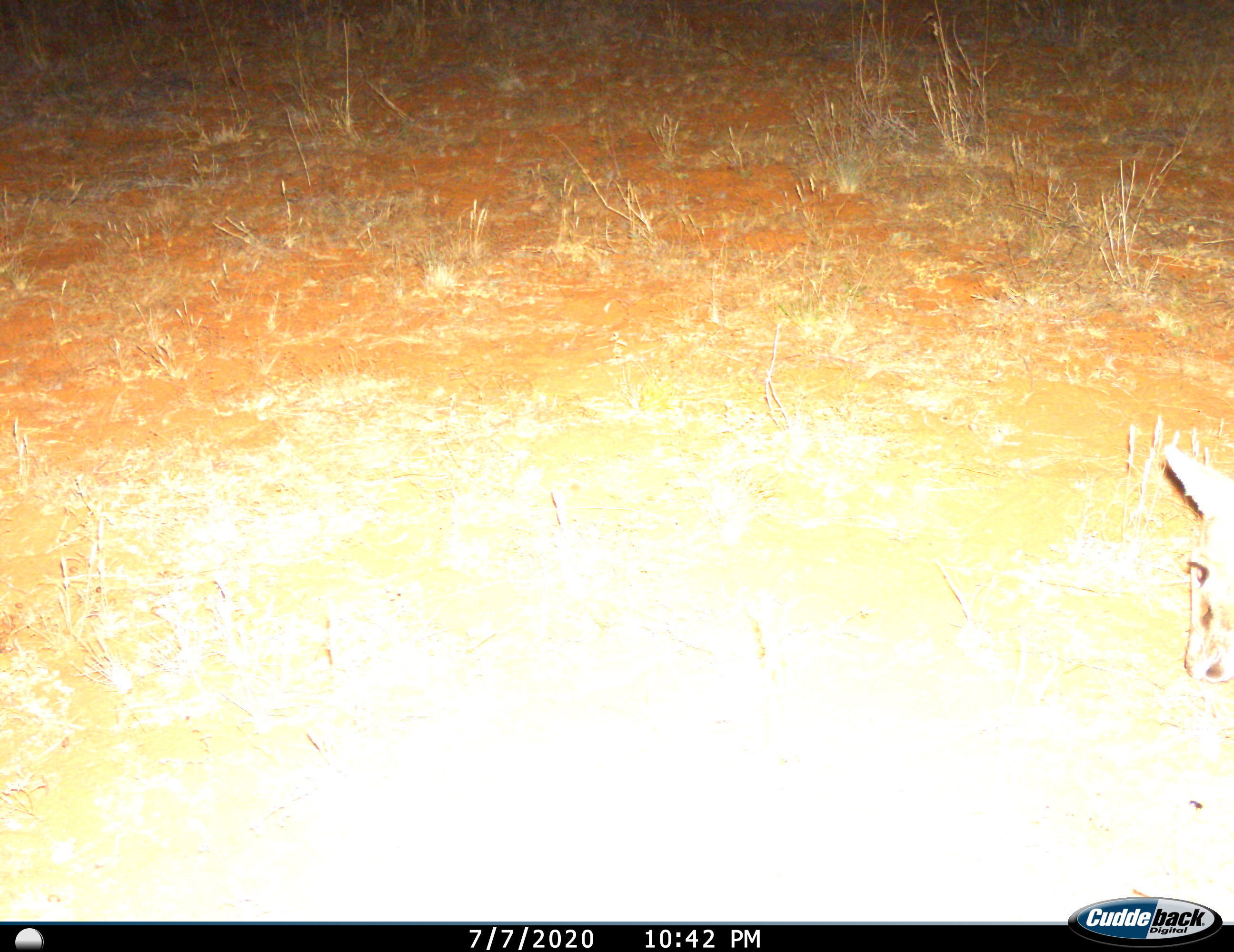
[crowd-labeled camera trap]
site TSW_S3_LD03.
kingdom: Animalia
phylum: Chordata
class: Mammalia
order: Artiodactyla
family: Bovidae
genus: Sylvicapra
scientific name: Sylvicapra grimmia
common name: common duiker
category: duikercommongrey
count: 1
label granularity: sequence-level